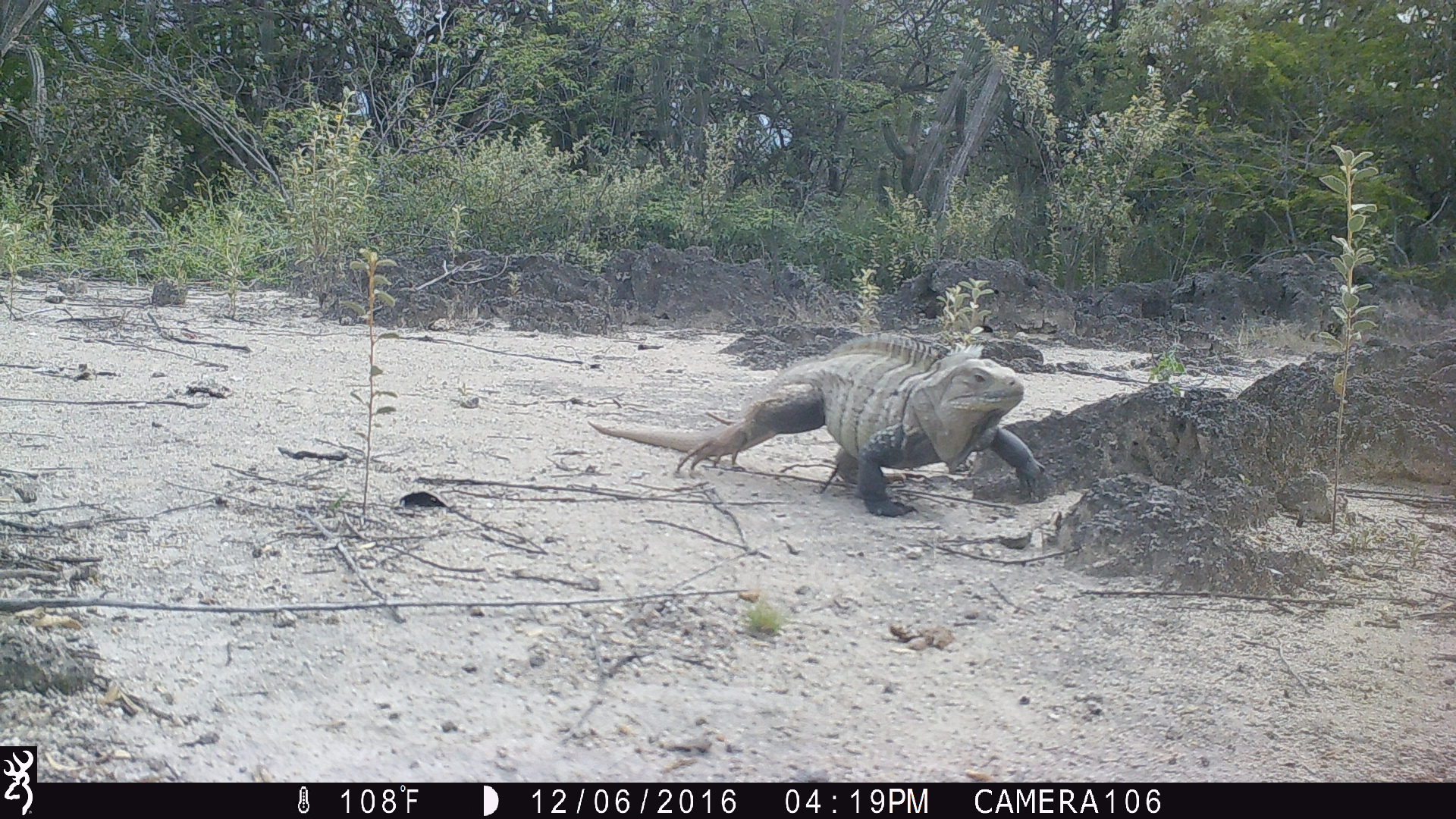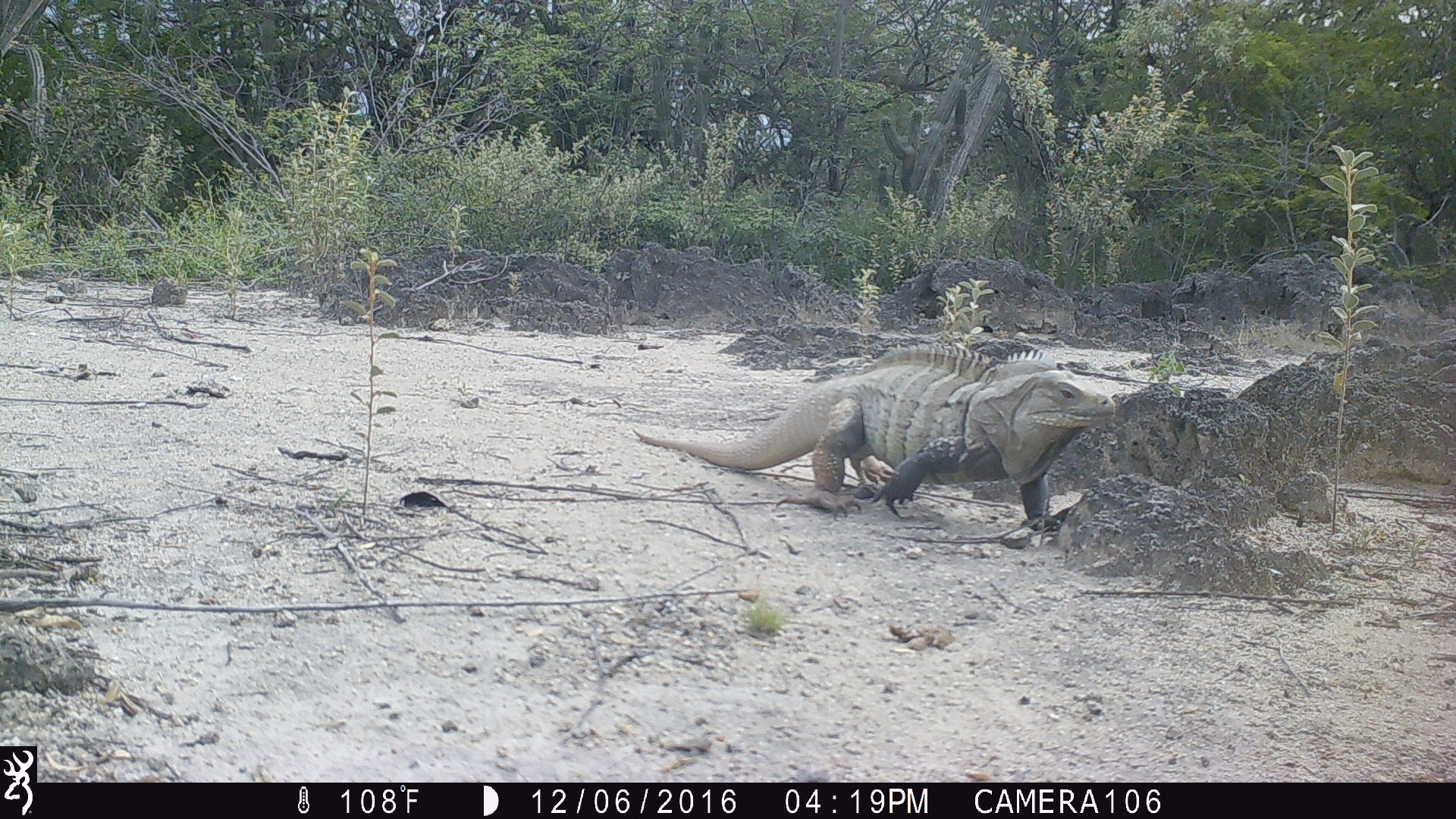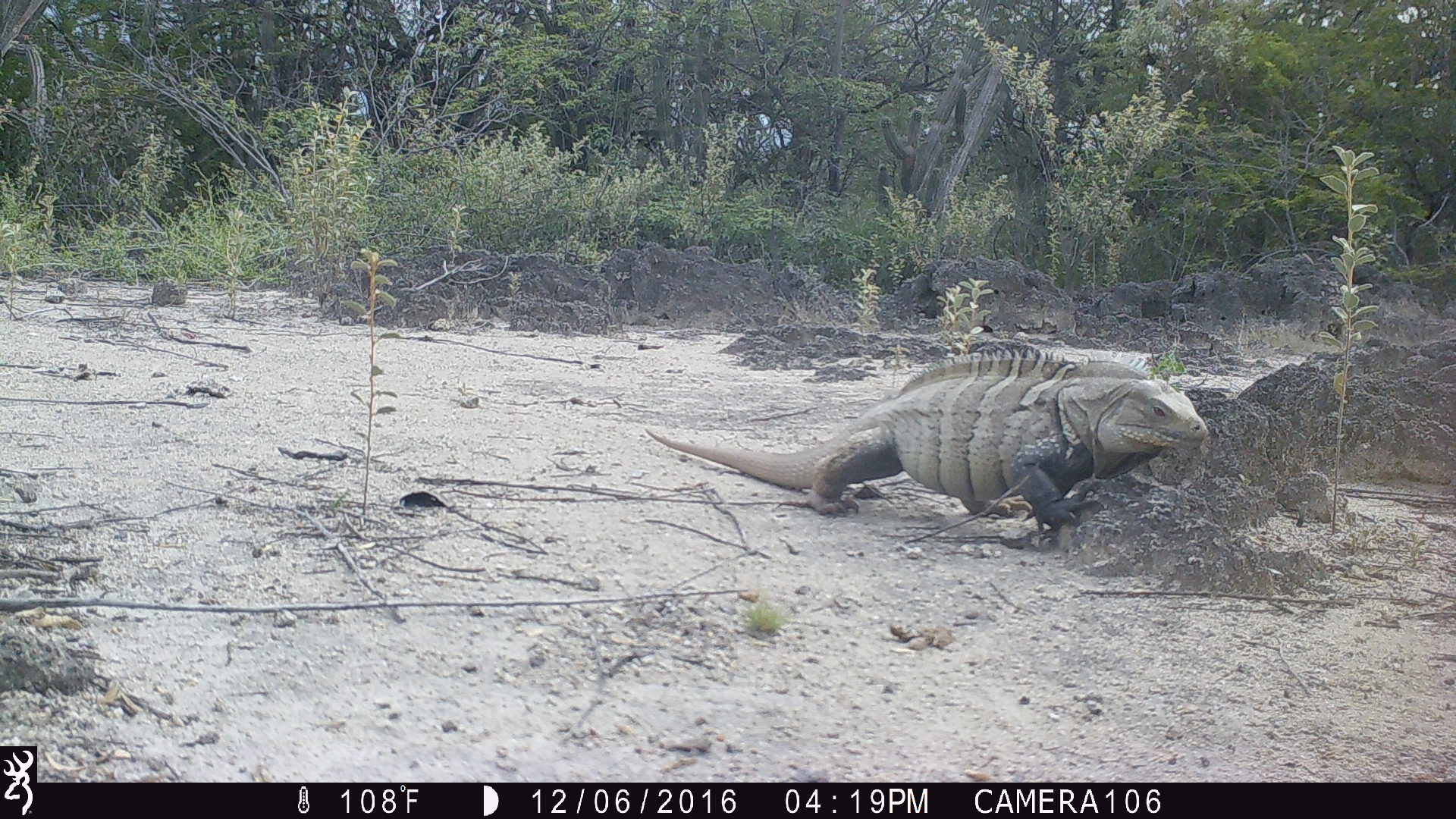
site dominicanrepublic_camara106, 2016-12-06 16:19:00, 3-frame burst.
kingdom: Animalia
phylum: Chordata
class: Reptilia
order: Squamata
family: Iguanidae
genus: Iguana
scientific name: Iguana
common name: typical iguanas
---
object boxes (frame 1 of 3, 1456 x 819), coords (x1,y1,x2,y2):
iguana: (588,332,1044,510)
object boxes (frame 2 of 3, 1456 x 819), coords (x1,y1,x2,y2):
iguana: (650,343,1113,538)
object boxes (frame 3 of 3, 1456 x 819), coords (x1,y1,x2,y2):
iguana: (639,341,1217,548)